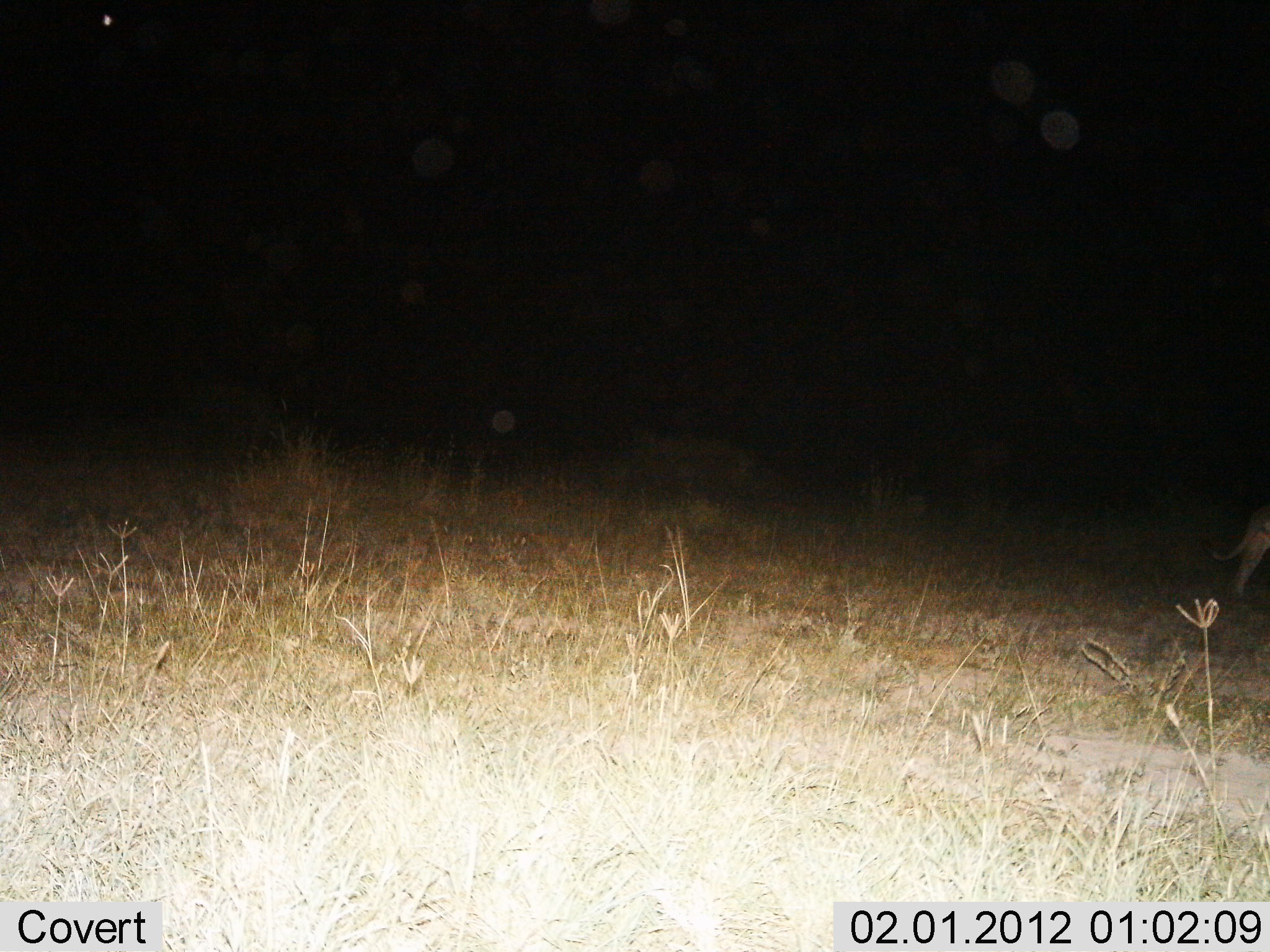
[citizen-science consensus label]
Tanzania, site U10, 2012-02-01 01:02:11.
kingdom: Animalia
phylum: Chordata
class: Mammalia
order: Carnivora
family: Felidae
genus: Panthera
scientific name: Panthera leo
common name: lion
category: lionfemale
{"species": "lionfemale (lion) (Panthera leo)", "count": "1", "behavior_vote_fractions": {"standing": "22%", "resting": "0%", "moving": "78%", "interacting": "0%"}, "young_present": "0%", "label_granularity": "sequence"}